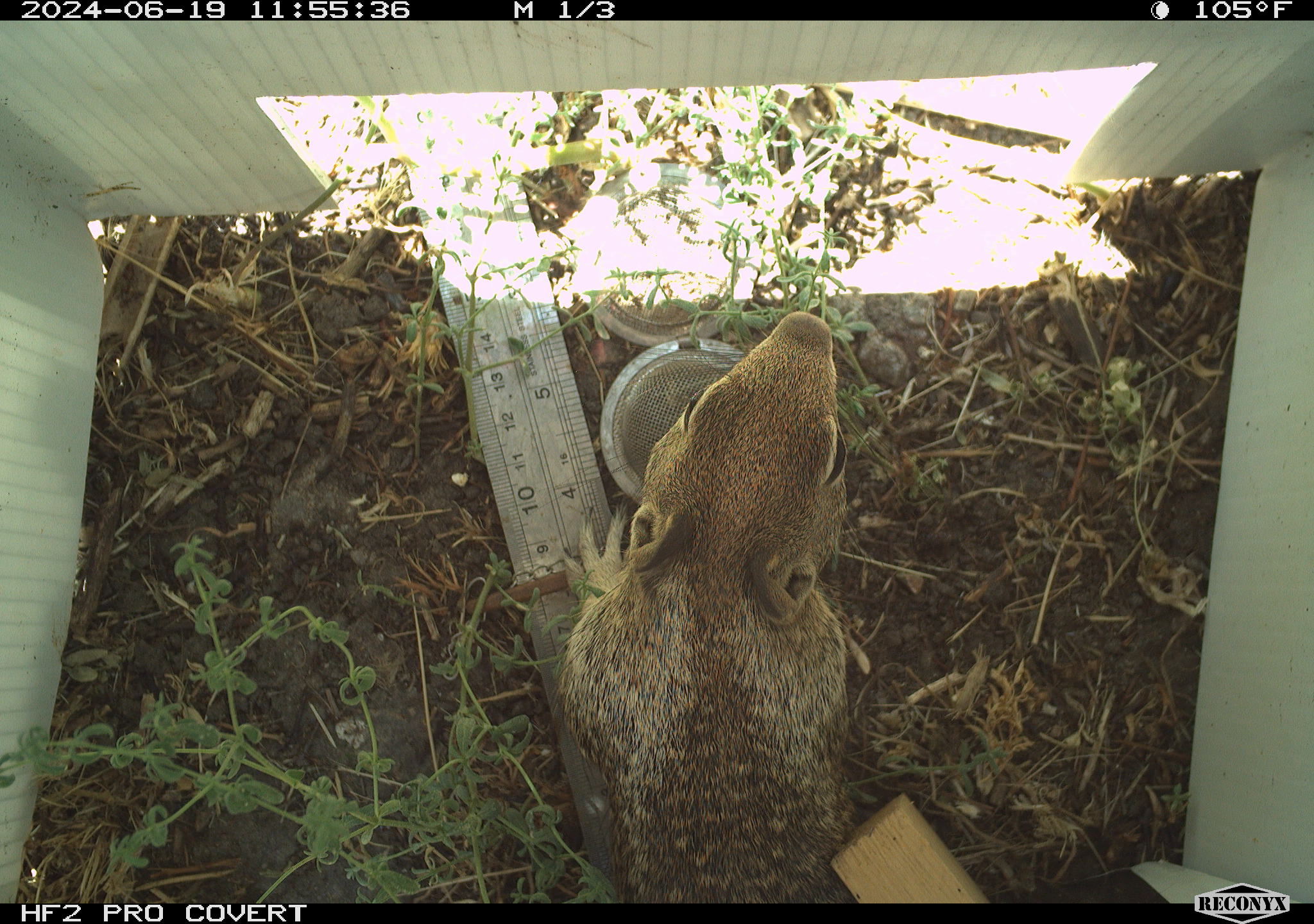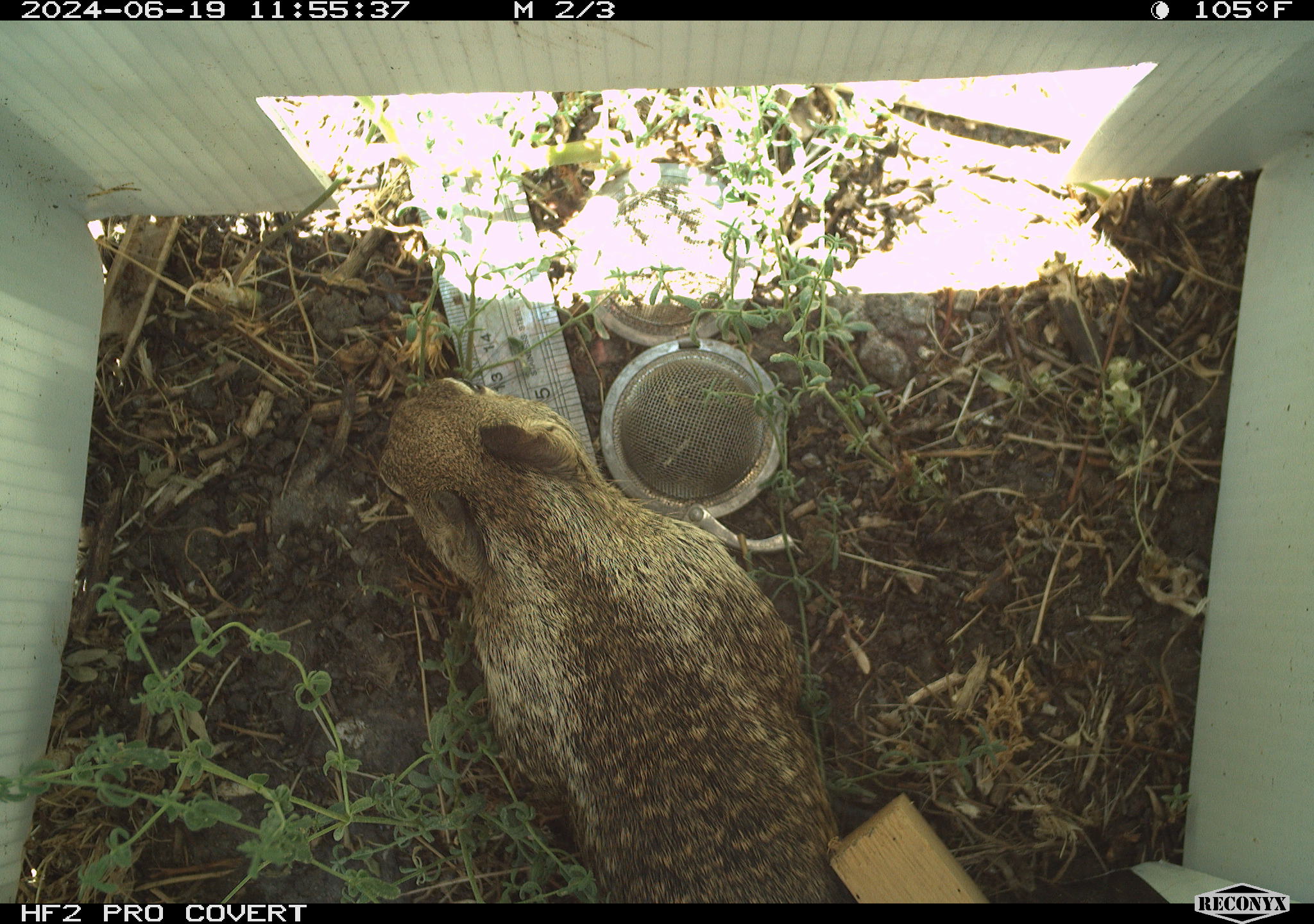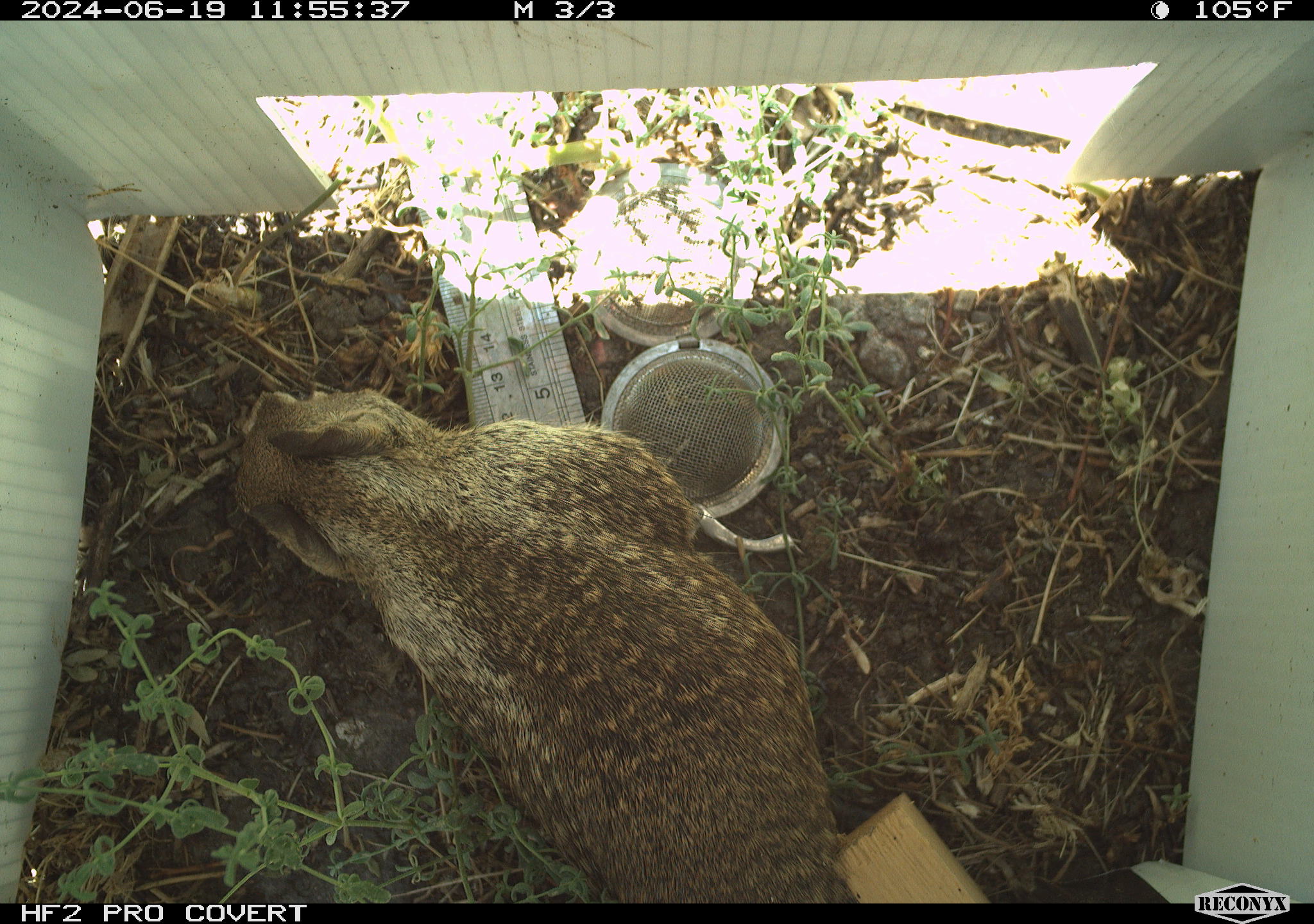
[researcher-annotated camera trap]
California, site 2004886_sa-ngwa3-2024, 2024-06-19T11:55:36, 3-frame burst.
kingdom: Animalia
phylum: Chordata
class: Mammalia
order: Rodentia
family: Sciuridae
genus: Otospermophilus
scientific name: Otospermophilus beecheyi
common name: california ground squirrel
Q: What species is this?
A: California ground squirrel (Otospermophilus beecheyi).